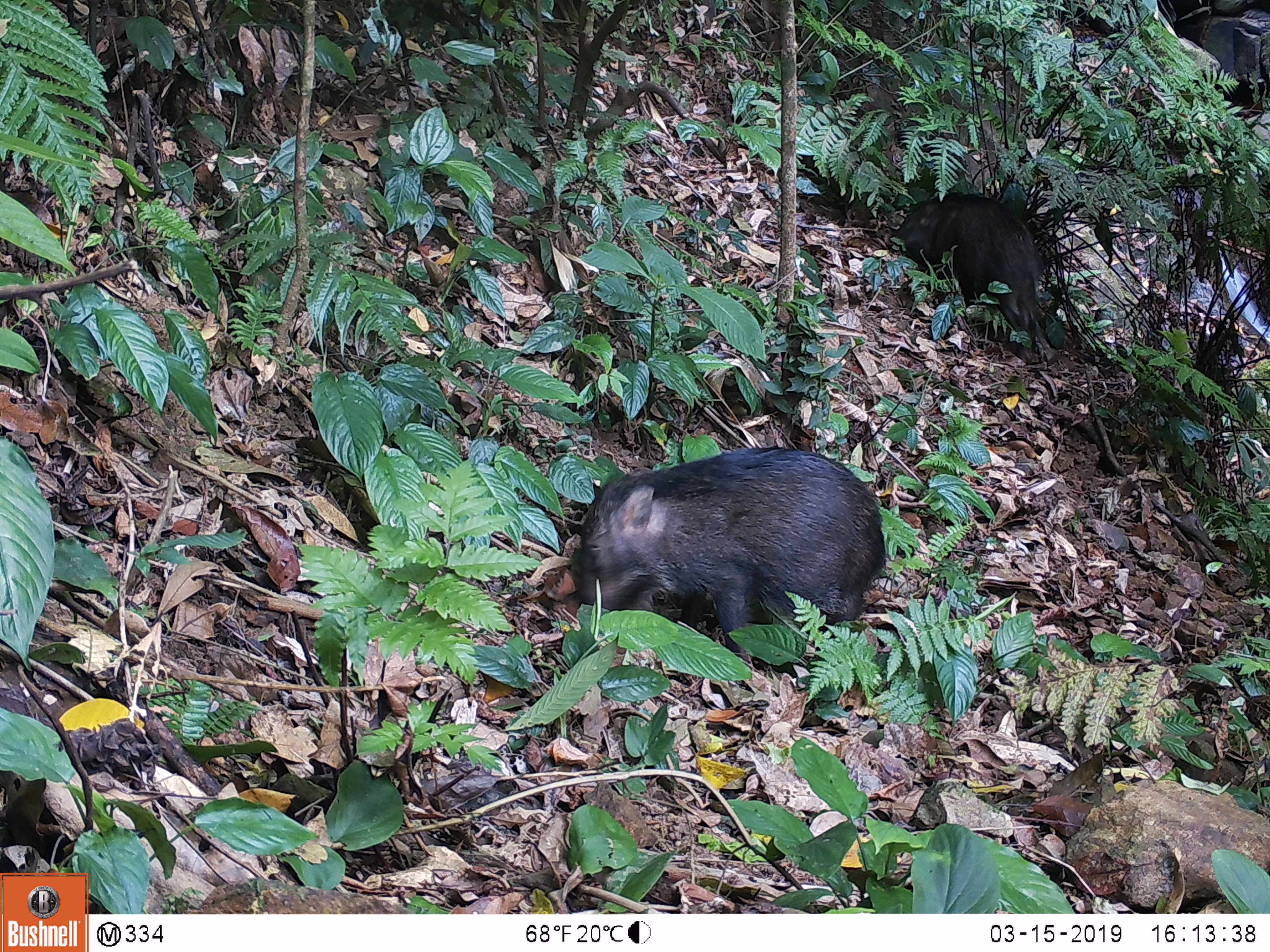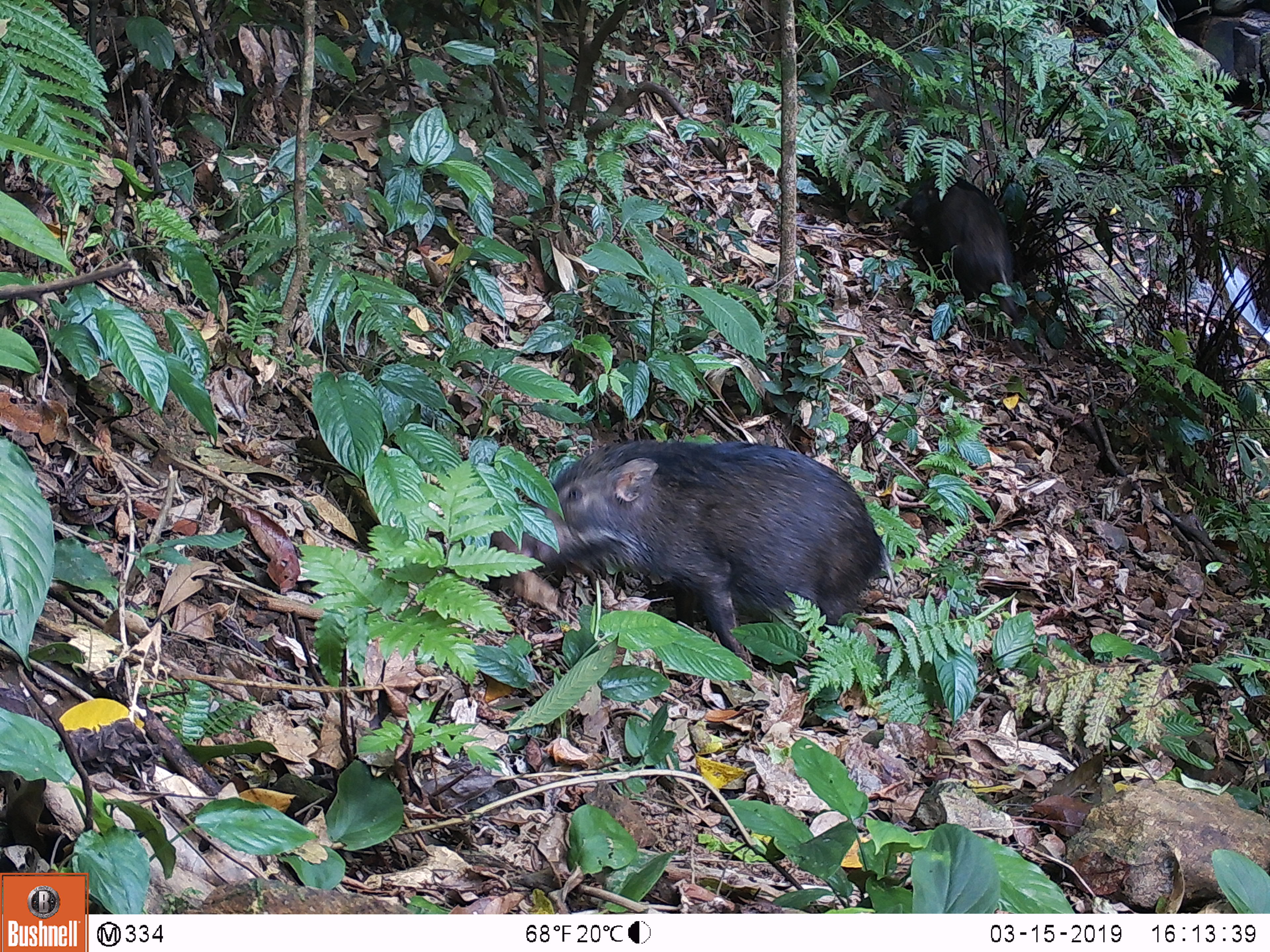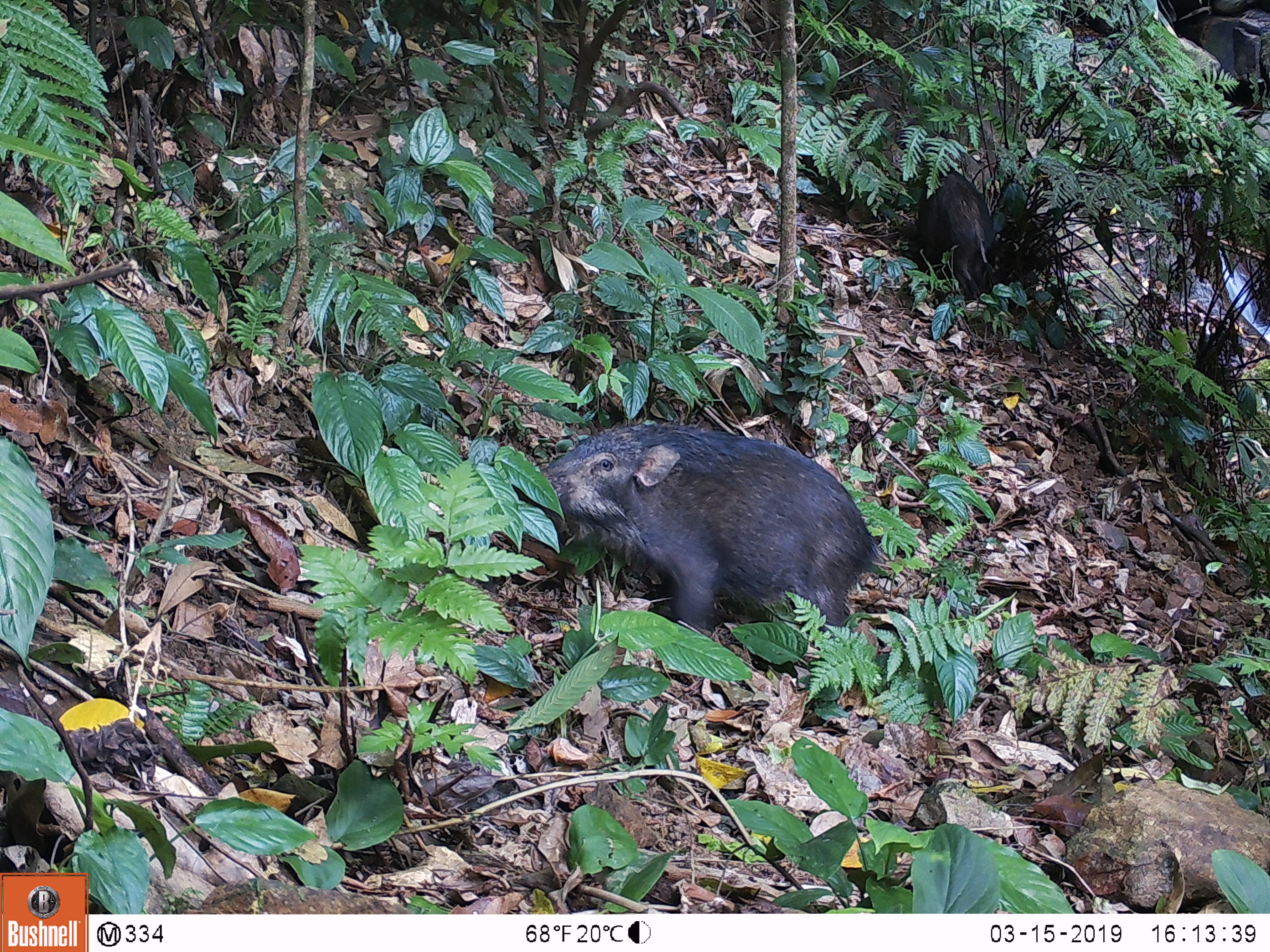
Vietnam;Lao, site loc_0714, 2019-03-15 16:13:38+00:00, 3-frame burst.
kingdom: Animalia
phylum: Chordata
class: Mammalia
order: Artiodactyla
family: Suidae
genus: Sus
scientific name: Sus scrofa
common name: eurasian wild pig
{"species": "eurasian wild pig (Sus scrofa)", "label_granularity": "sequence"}